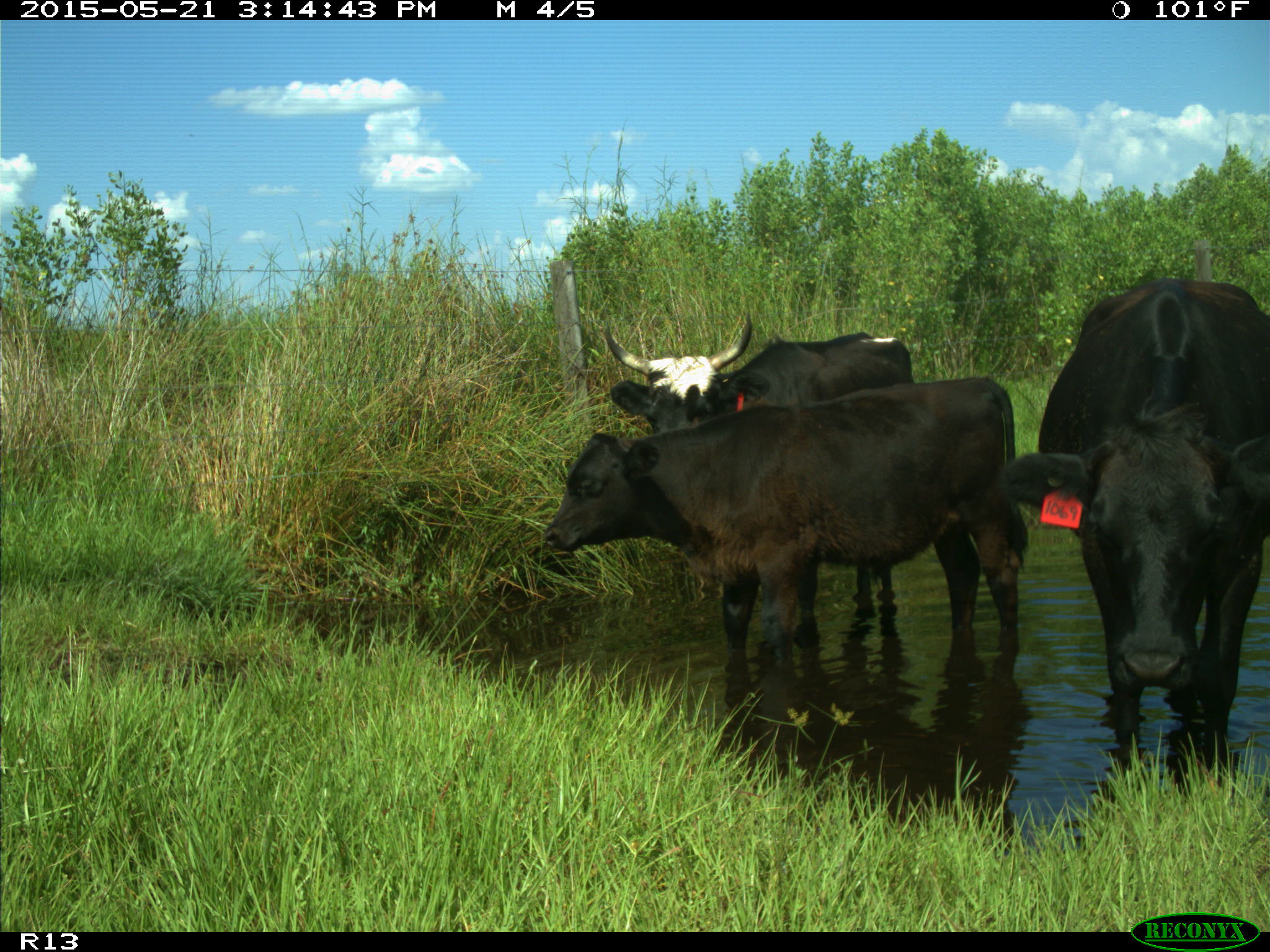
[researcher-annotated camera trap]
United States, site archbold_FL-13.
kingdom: Animalia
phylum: Chordata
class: Mammalia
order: Artiodactyla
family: Bovidae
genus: Bos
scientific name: Bos taurus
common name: domestic cow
Bos taurus (domestic cow).